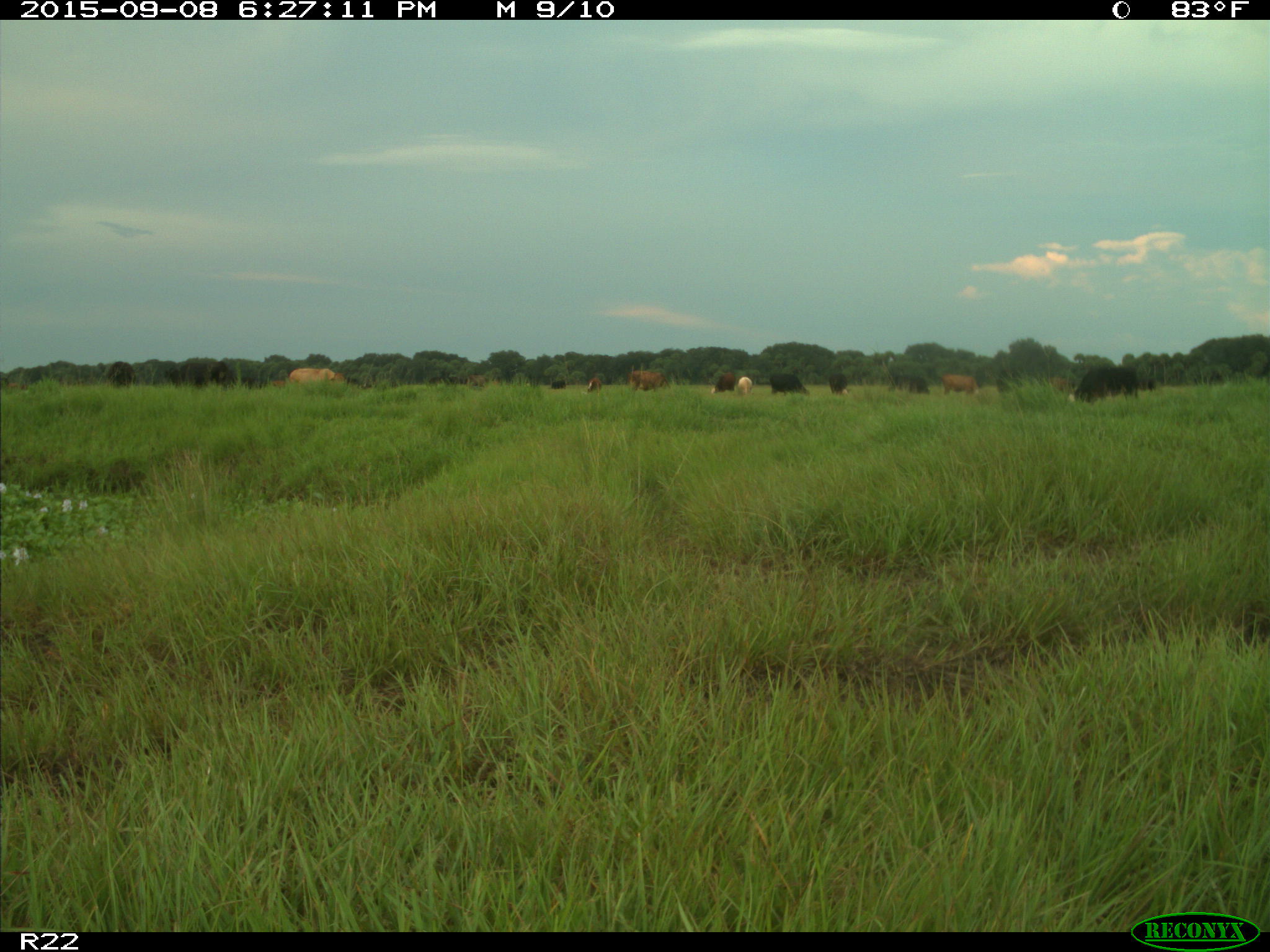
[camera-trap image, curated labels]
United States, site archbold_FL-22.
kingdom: Animalia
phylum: Chordata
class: Mammalia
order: Artiodactyla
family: Bovidae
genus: Bos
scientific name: Bos taurus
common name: domestic cow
Bos taurus (domestic cow).